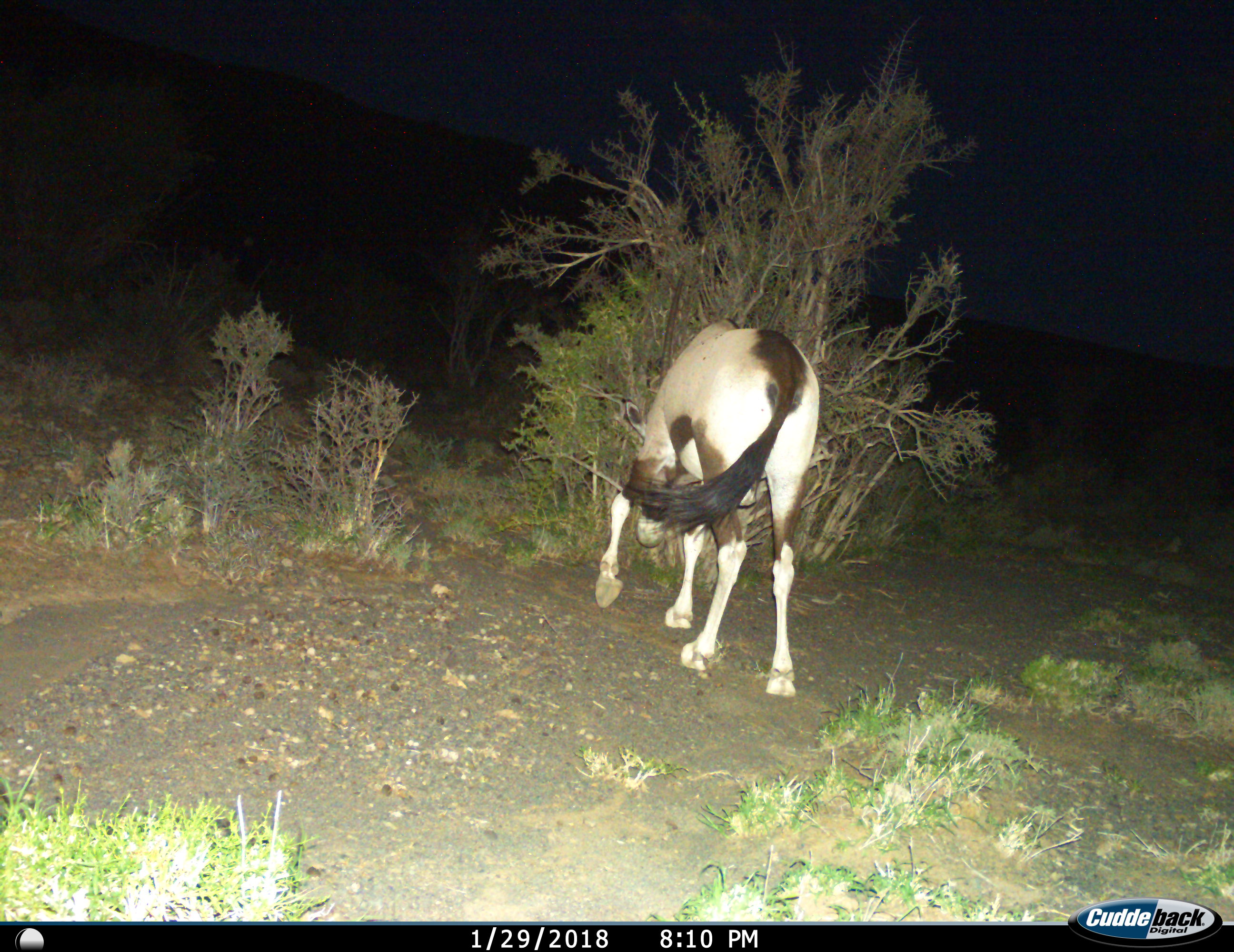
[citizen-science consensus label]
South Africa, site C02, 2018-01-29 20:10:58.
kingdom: Animalia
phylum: Chordata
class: Mammalia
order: Artiodactyla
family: Bovidae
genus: Oryx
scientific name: Oryx gazella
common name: gemsbok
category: gemsbokoryx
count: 1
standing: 70%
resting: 0%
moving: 20%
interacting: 0%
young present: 0%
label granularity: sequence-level